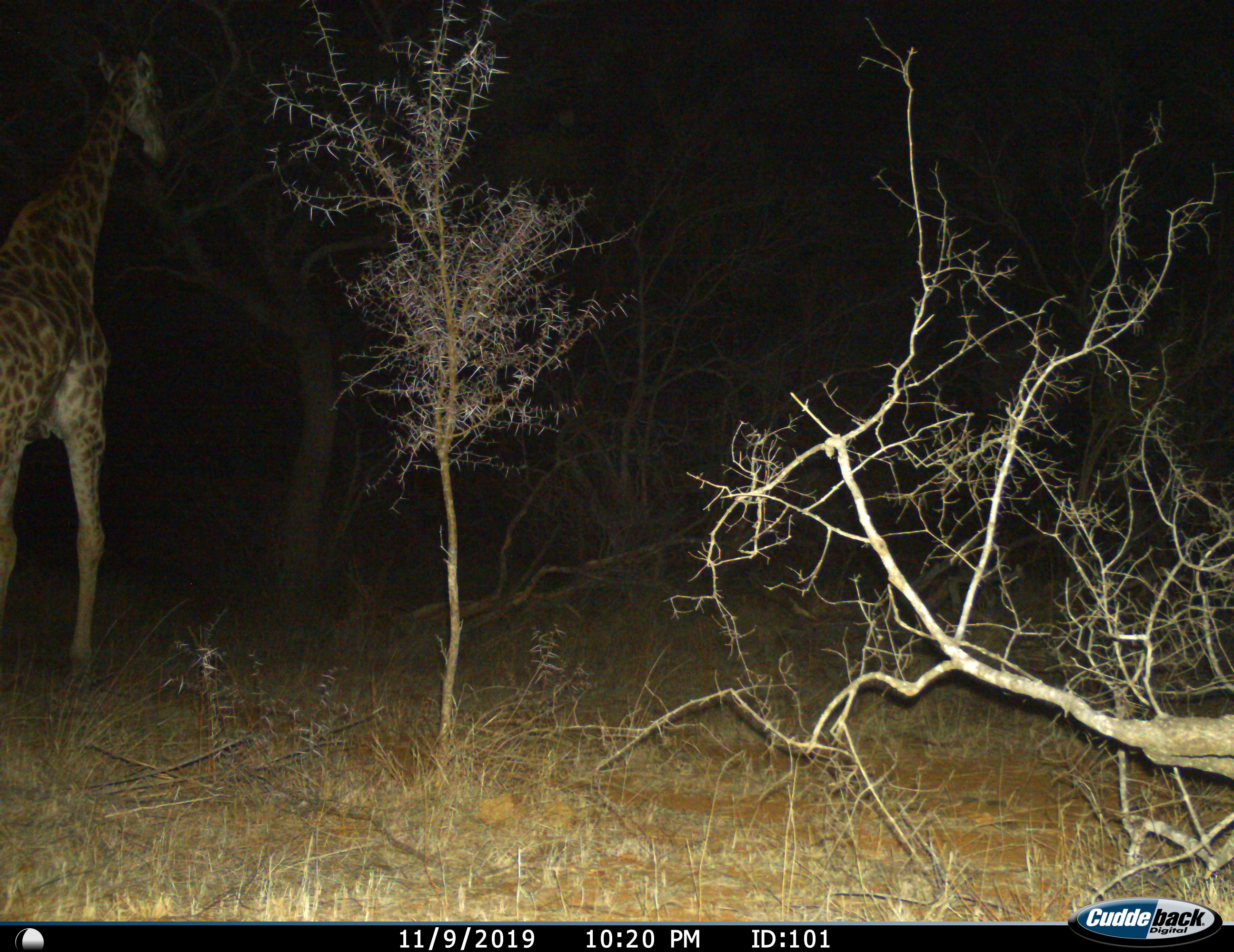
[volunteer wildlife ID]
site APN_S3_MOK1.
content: unidentified animal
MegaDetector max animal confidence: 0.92